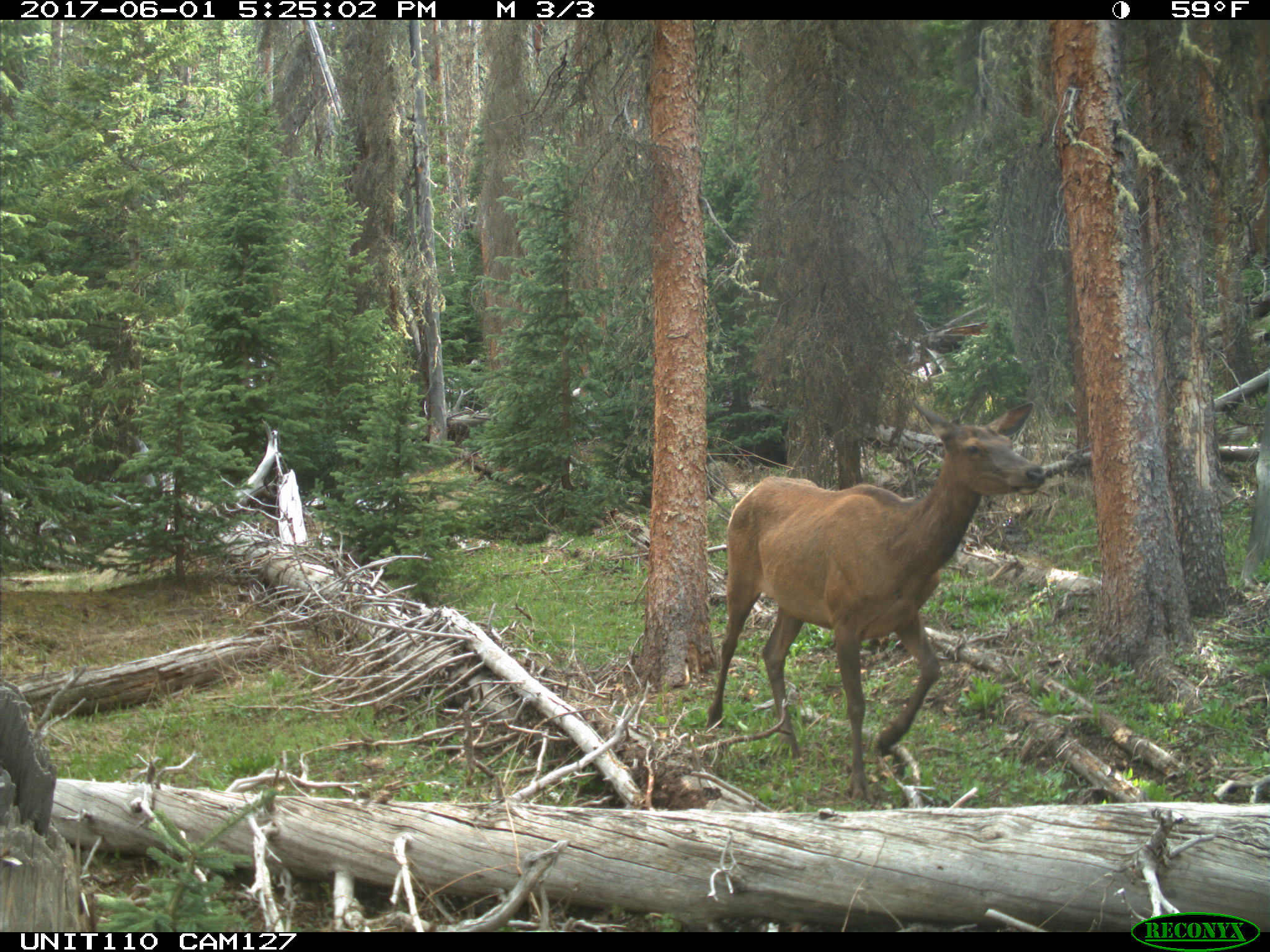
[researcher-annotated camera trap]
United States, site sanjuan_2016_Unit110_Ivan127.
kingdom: Animalia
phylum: Chordata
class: Mammalia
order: Artiodactyla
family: Cervidae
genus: Cervus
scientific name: Cervus elaphus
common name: red deer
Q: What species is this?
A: Cervus elaphus (red deer).